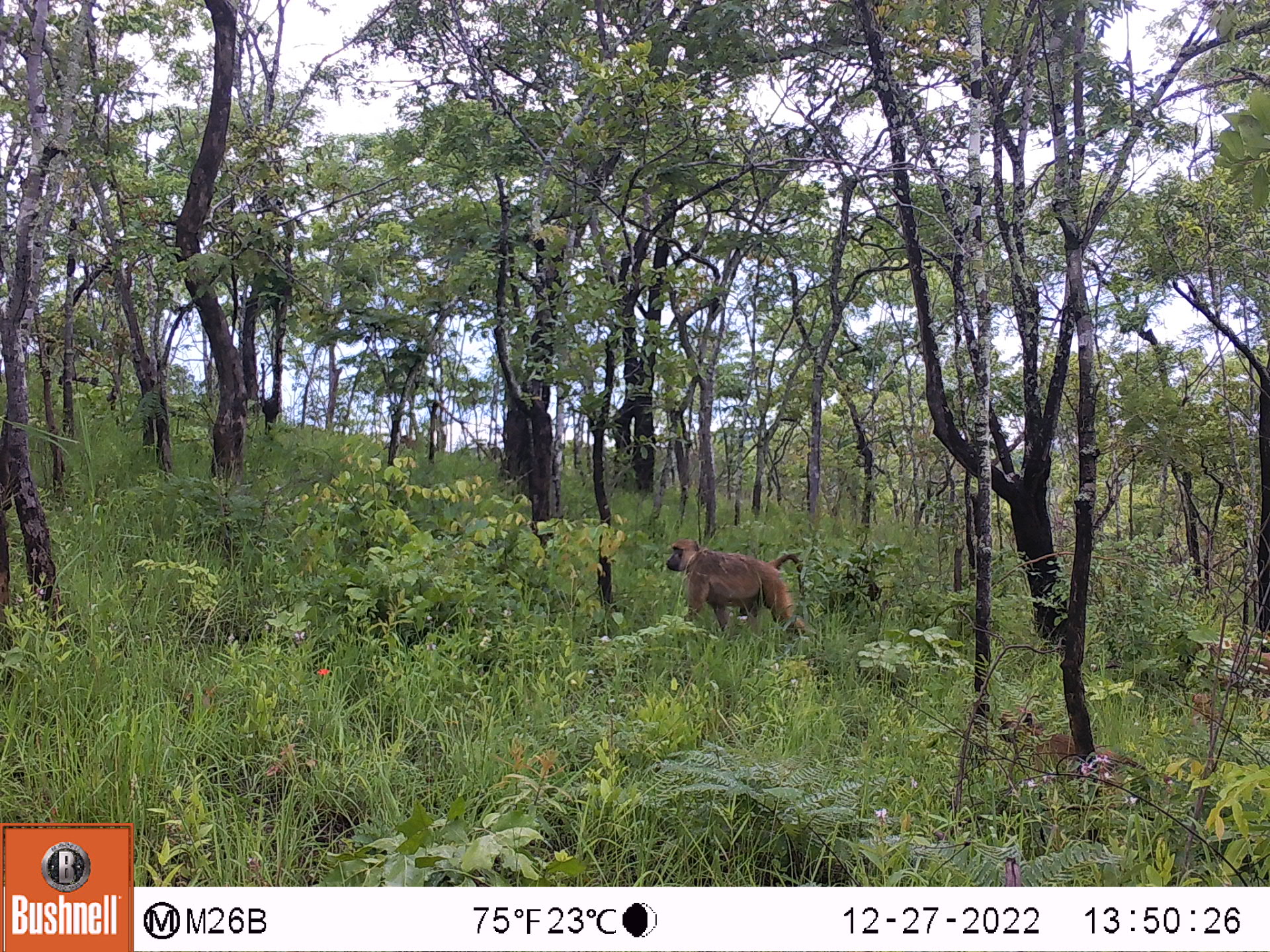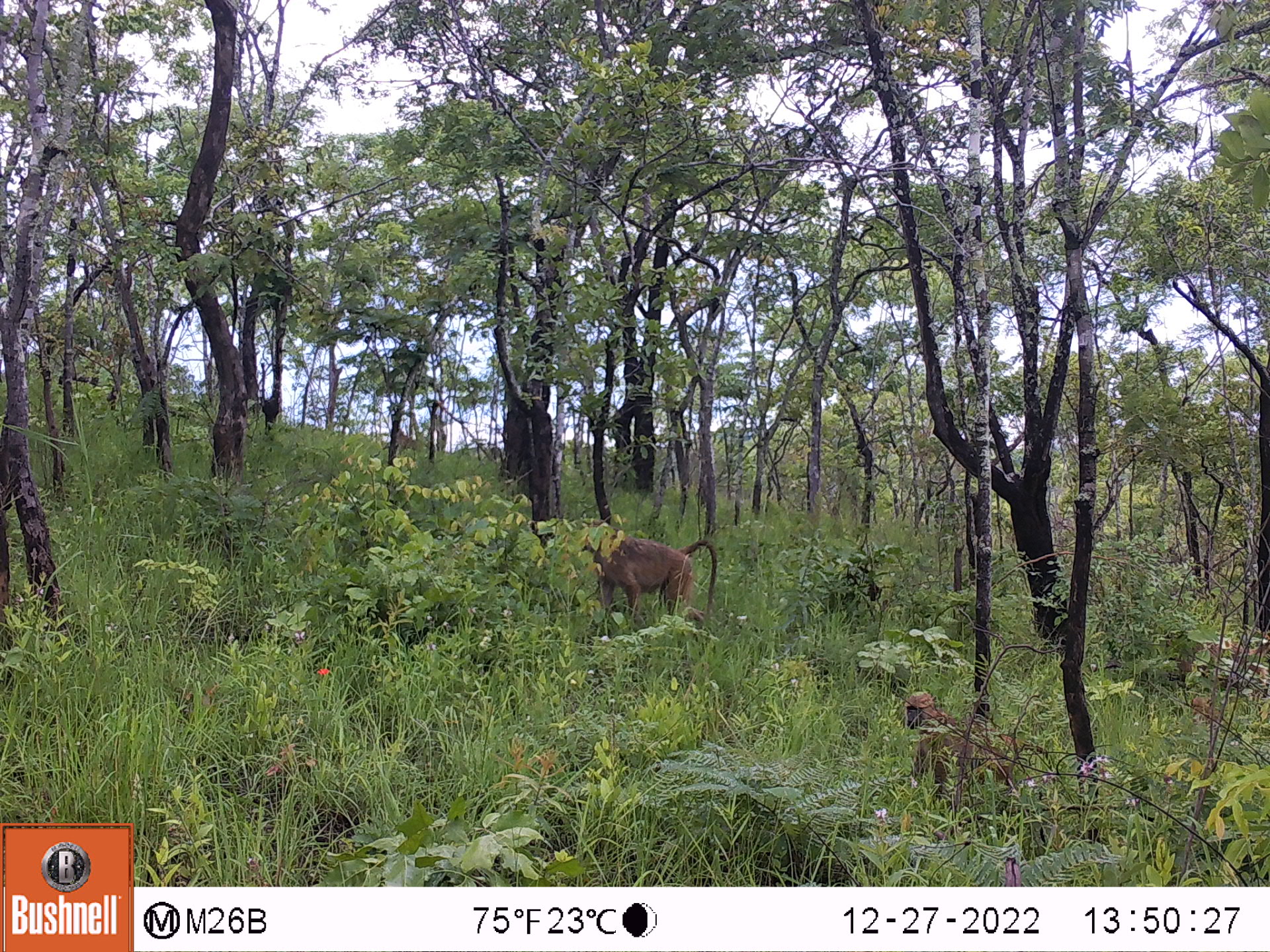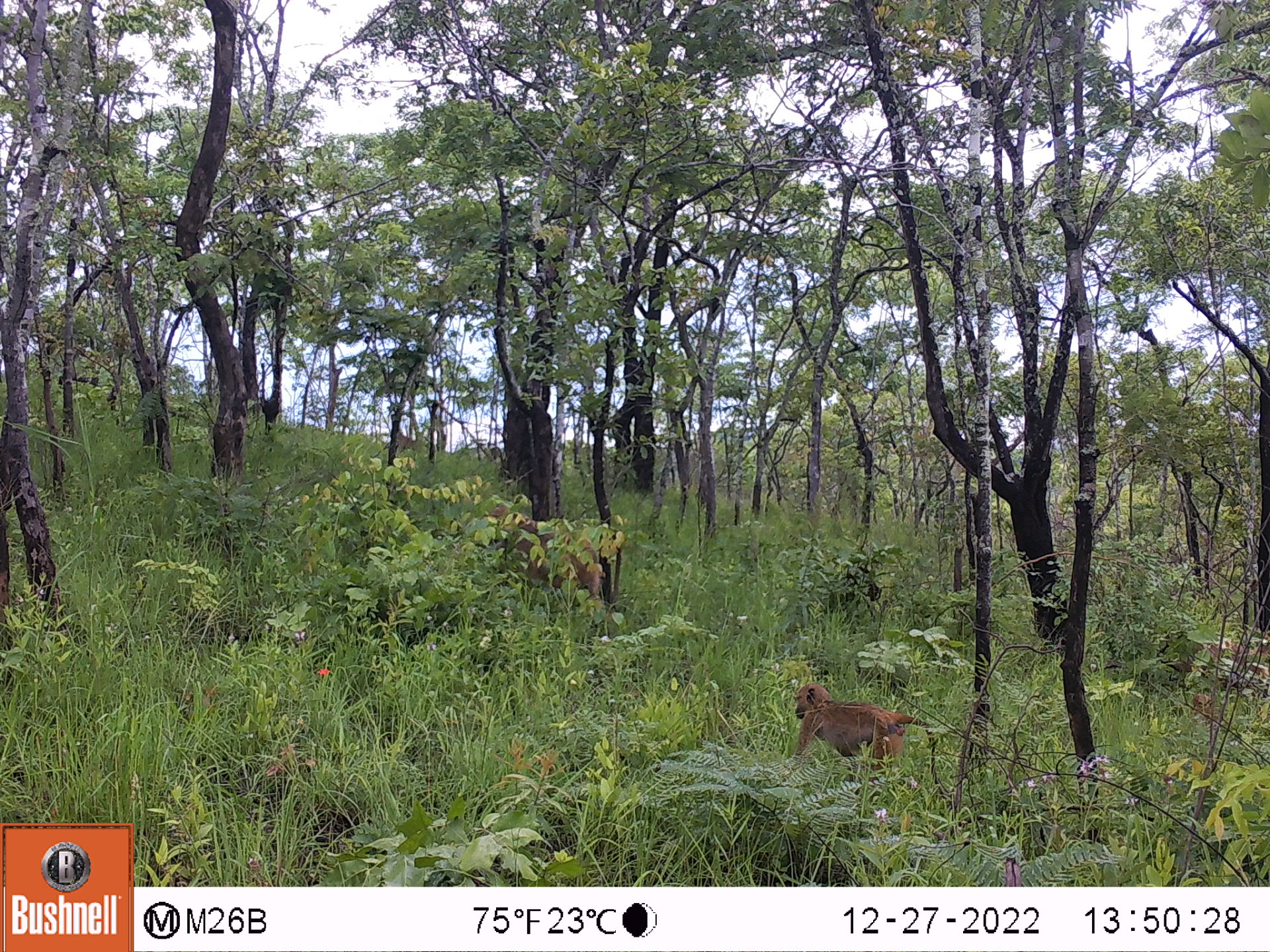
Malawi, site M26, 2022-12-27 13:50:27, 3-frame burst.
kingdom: Animalia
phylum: Chordata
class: Mammalia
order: Primates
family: Cercopithecidae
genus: Papio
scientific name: Papio cynocephalus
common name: yellow baboon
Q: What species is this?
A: Yellow baboon (Papio cynocephalus).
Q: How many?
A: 3.